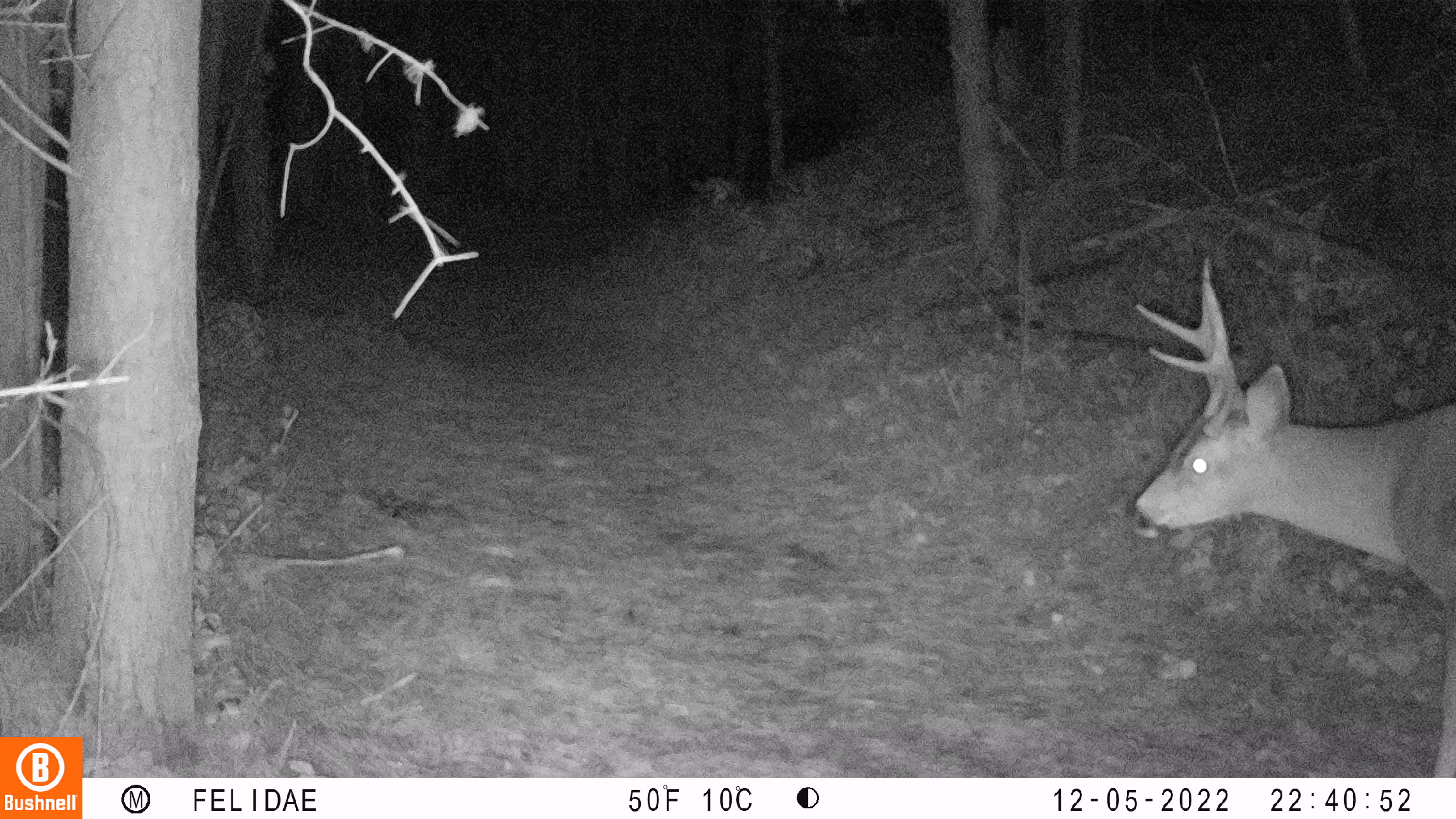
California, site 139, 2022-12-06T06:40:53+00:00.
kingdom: Animalia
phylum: Chordata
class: Mammalia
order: Artiodactyla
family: Cervidae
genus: Odocoileus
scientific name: Odocoileus hemionus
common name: mule deer